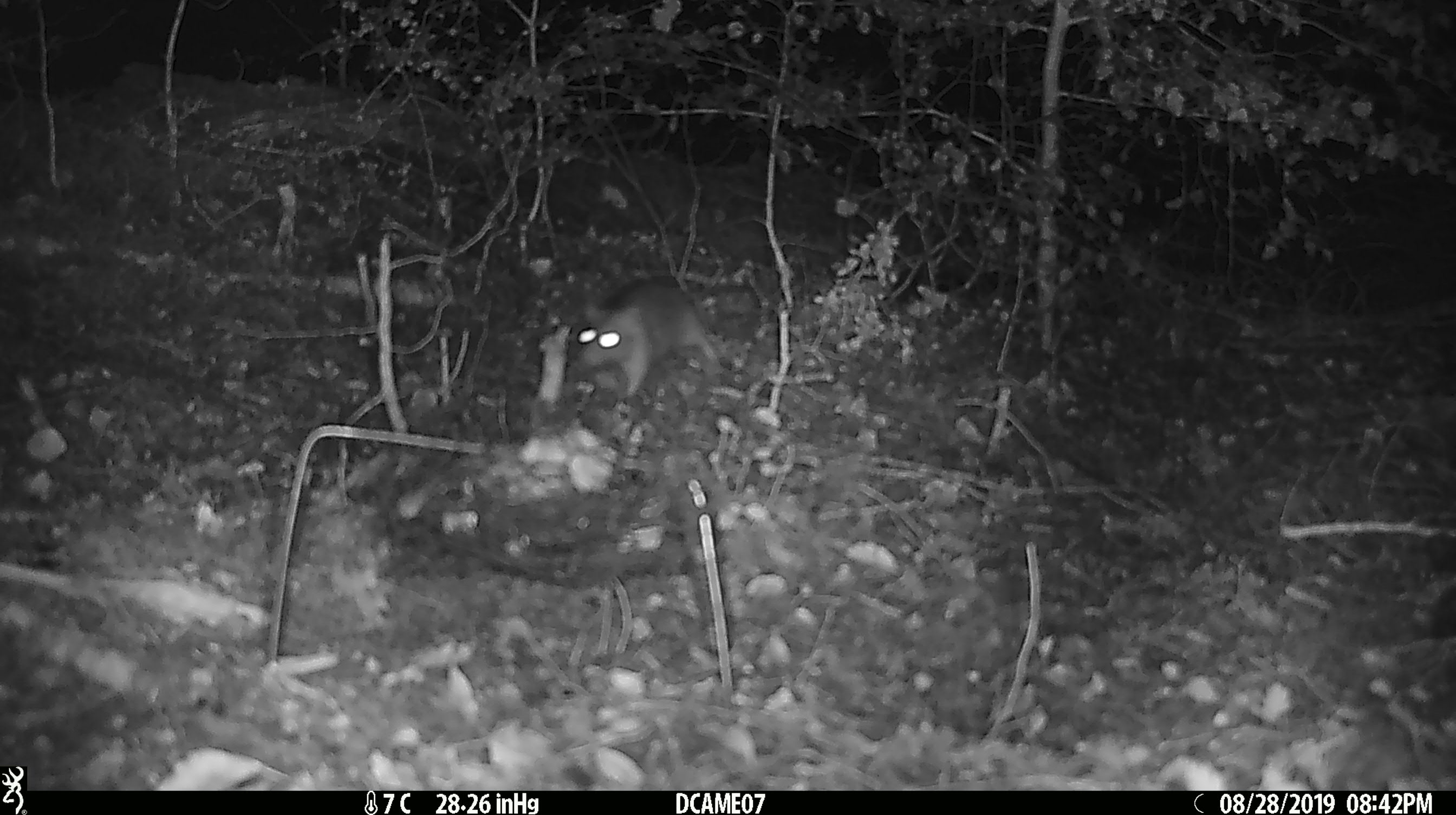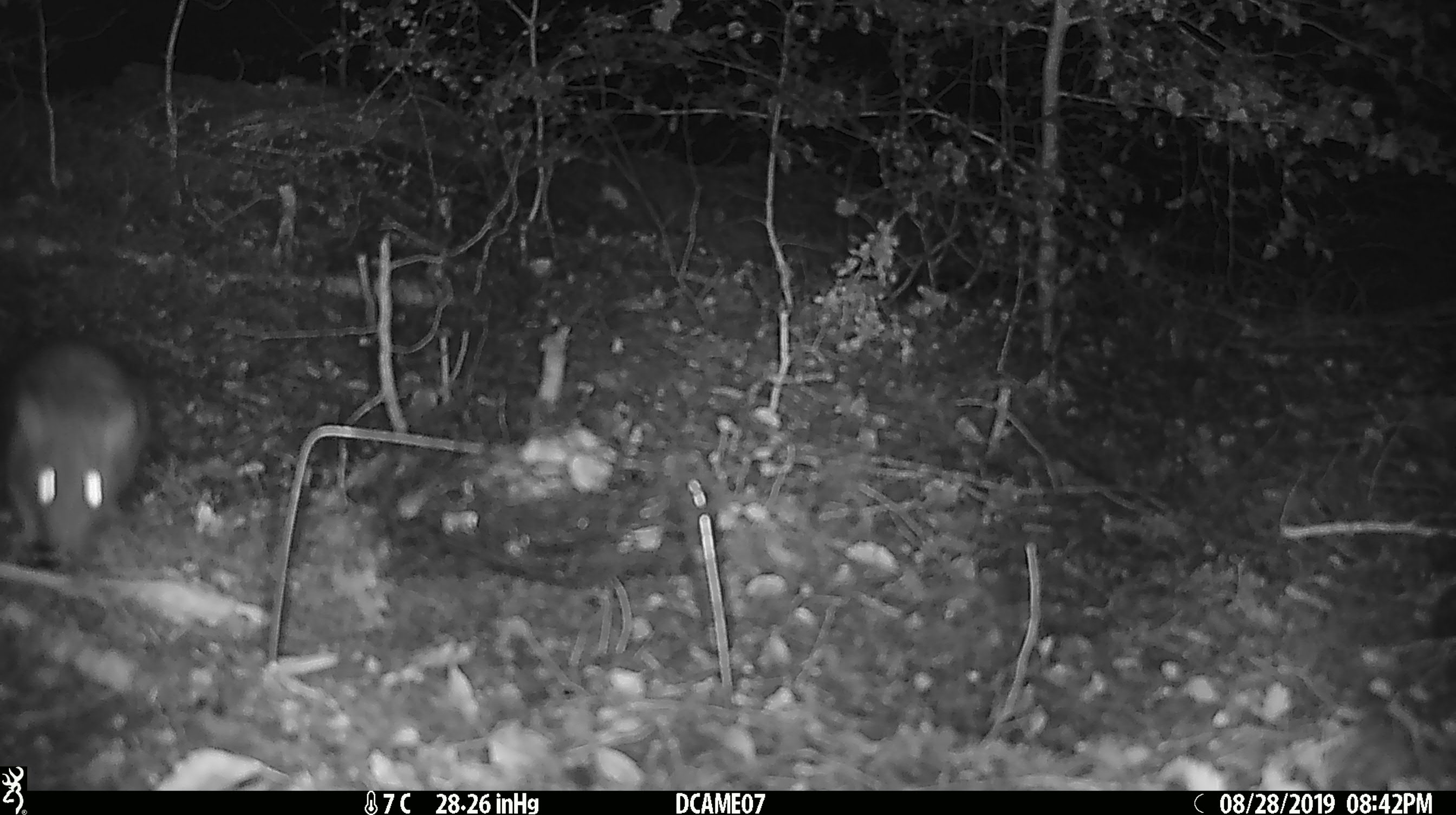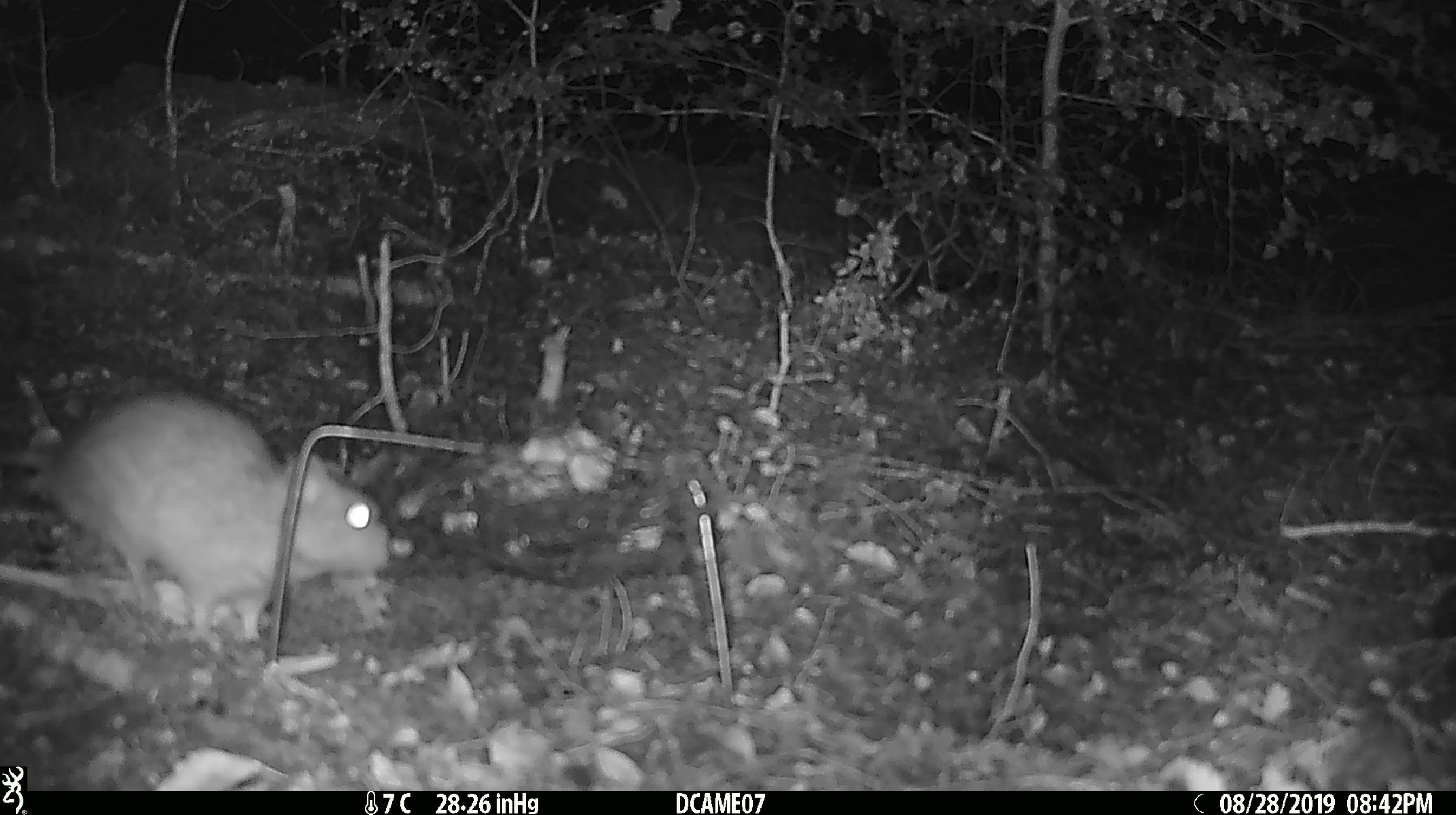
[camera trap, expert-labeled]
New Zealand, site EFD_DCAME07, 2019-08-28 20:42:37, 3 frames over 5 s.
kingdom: Animalia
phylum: Chordata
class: Mammalia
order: Rodentia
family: Muridae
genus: Rattus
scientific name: Rattus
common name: rat